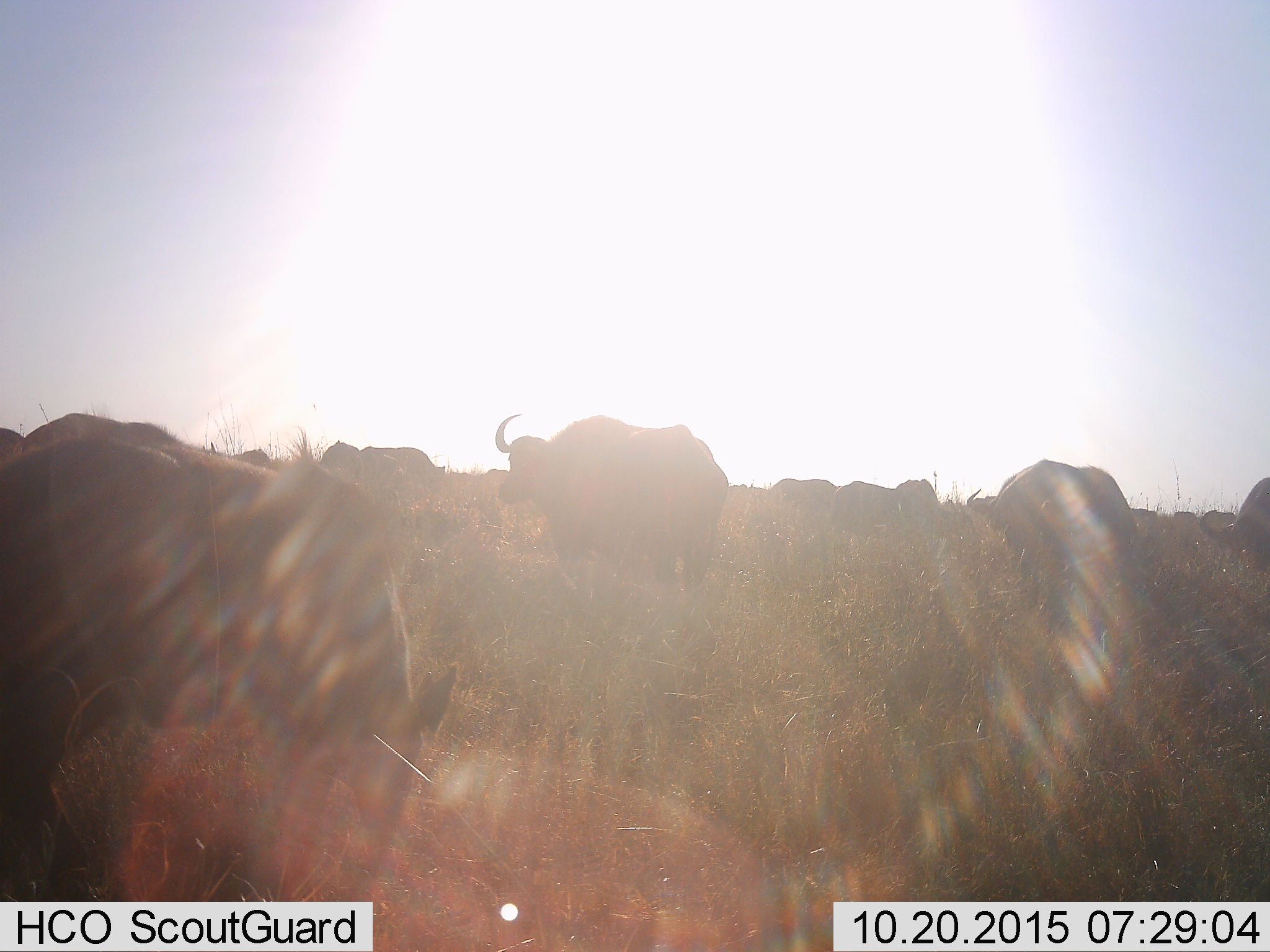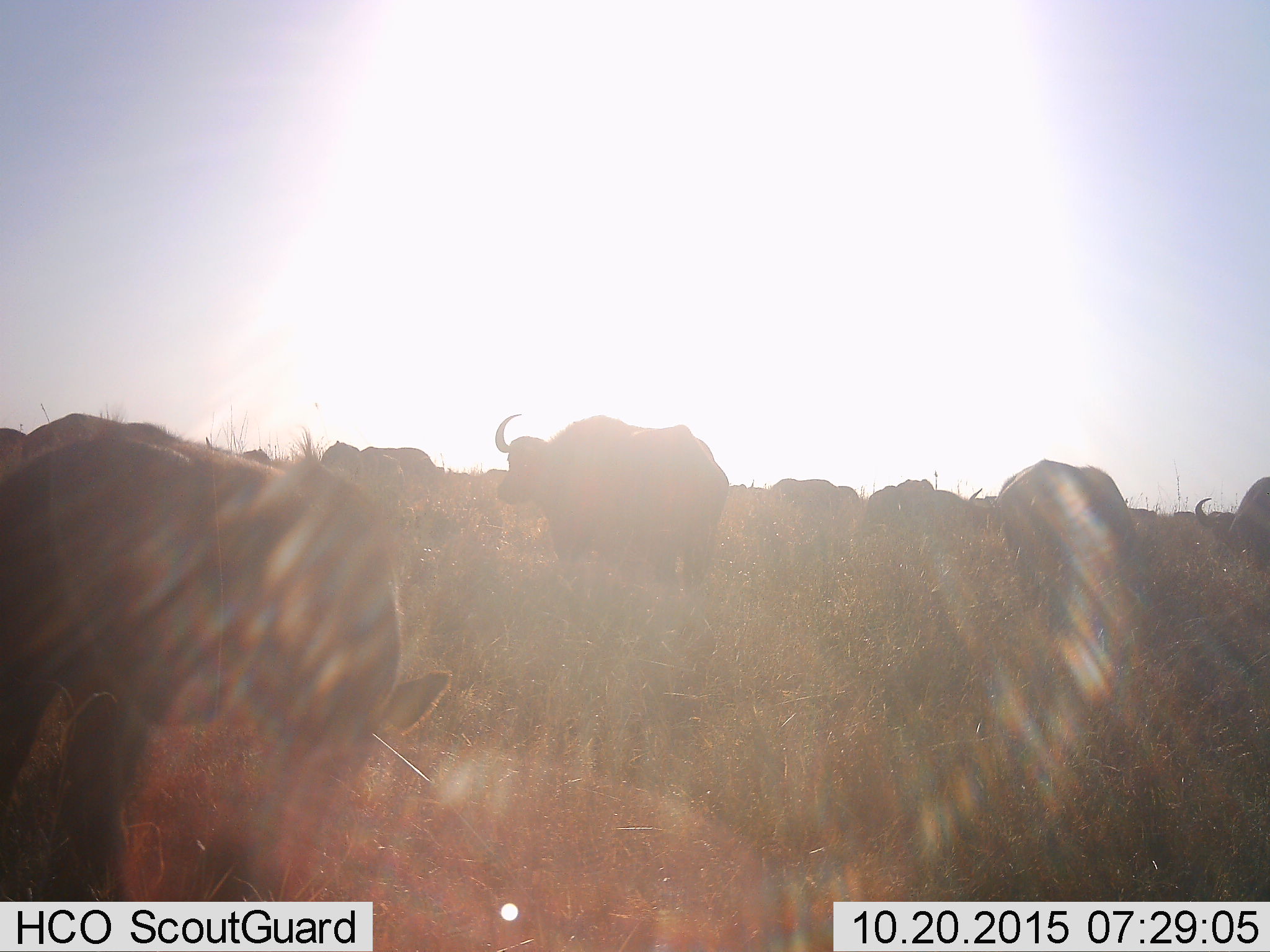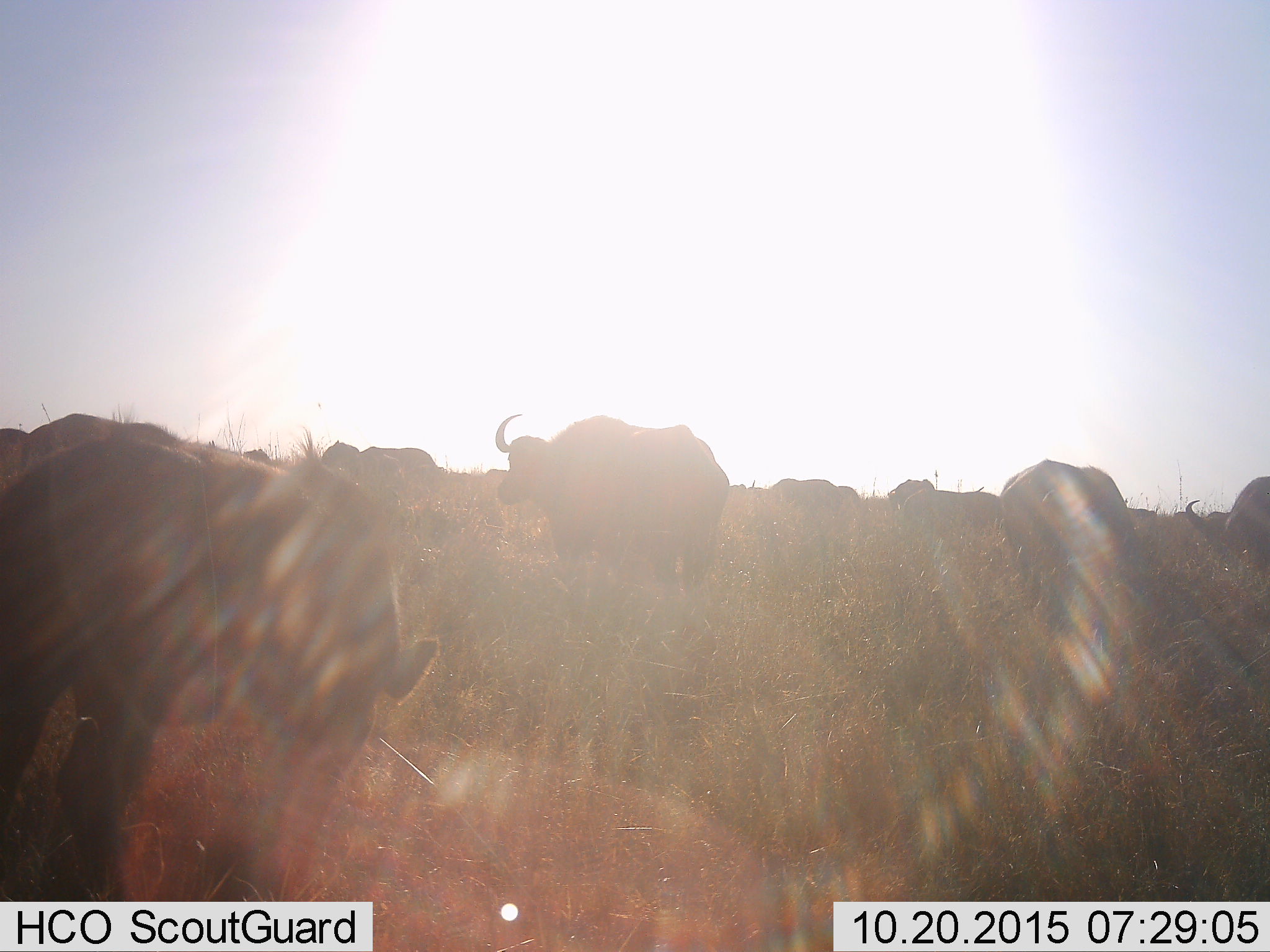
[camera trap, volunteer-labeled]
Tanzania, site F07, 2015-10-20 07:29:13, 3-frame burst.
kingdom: Animalia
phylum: Chordata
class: Mammalia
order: Artiodactyla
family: Bovidae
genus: Syncerus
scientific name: Syncerus caffer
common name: cape buffalo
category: buffalo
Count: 8.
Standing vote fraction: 69%.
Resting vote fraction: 15%.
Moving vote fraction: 23%.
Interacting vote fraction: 8%.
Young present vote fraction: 15%.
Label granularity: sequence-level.